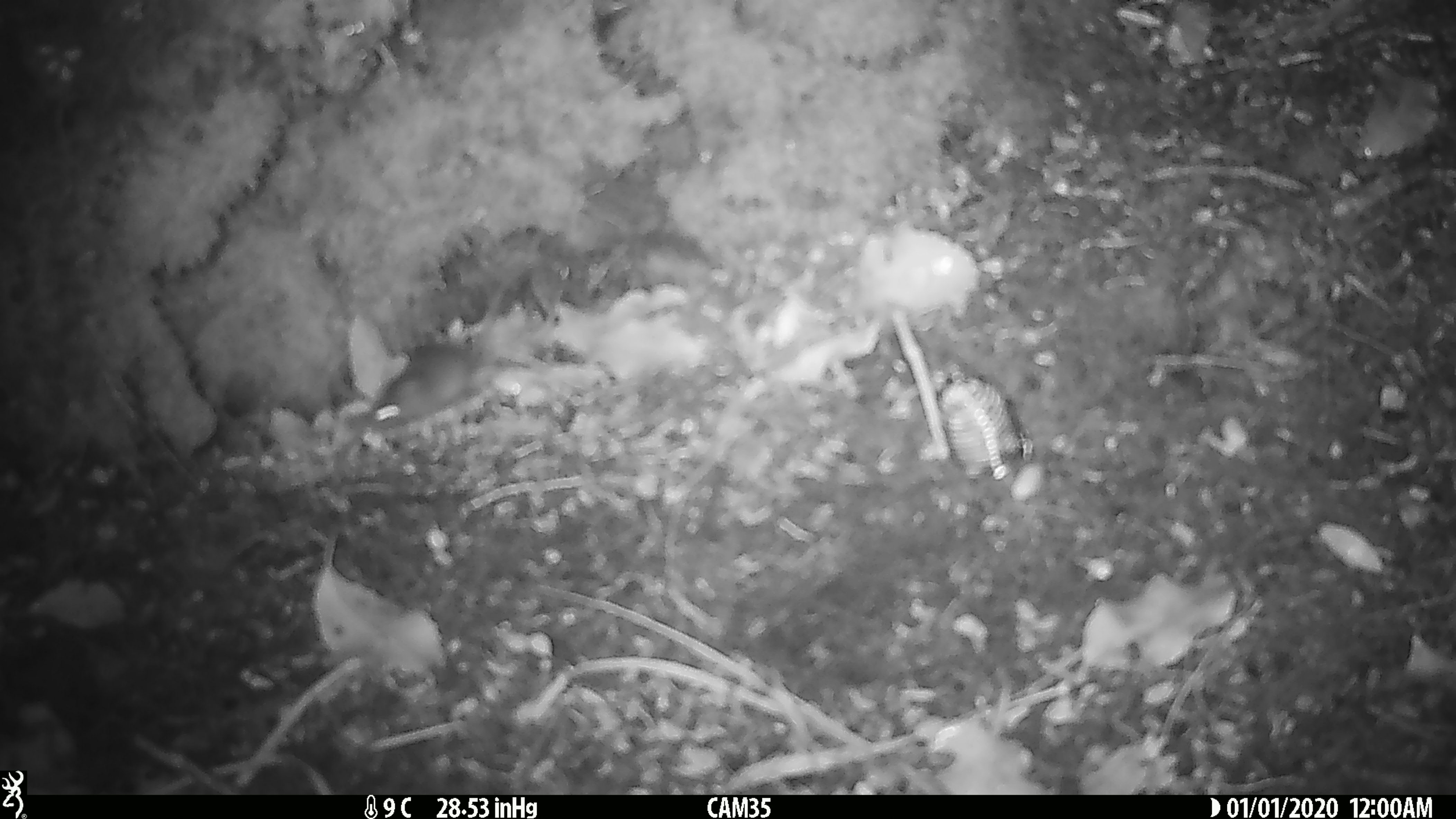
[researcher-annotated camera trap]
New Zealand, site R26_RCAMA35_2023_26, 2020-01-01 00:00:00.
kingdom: Animalia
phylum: Chordata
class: Mammalia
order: Rodentia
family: Muridae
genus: Mus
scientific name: Mus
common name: mouse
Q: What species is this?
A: Mouse (Mus).